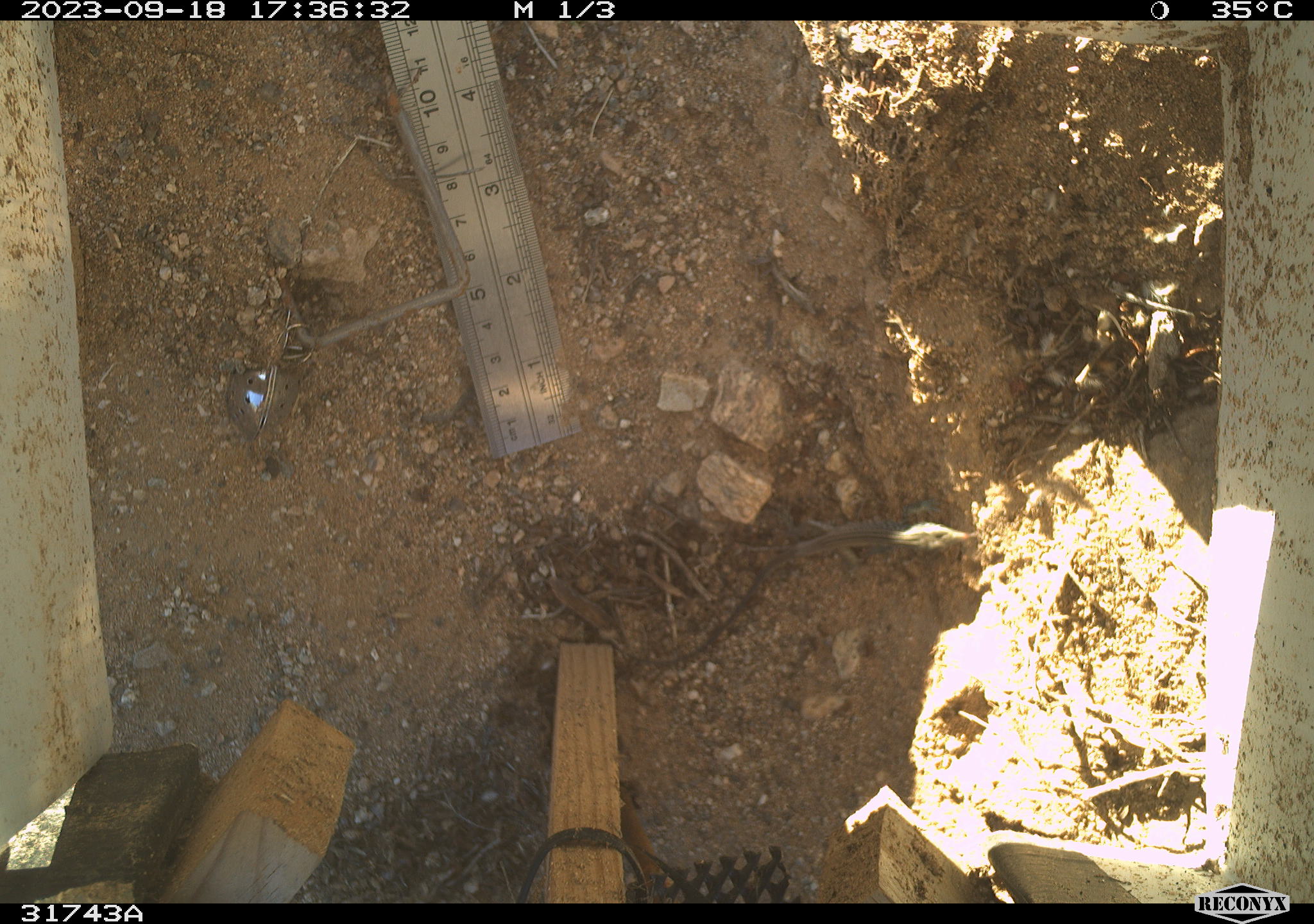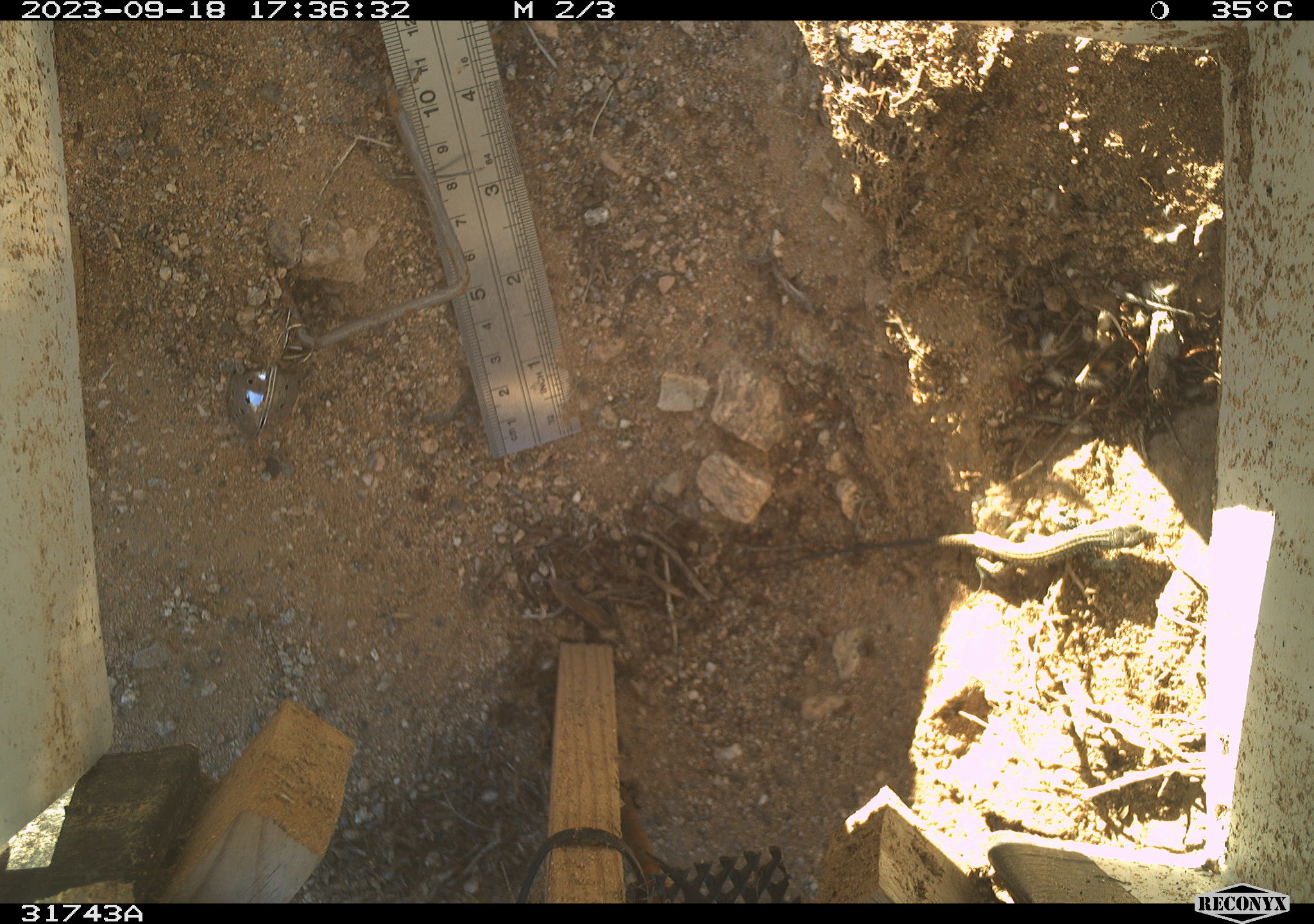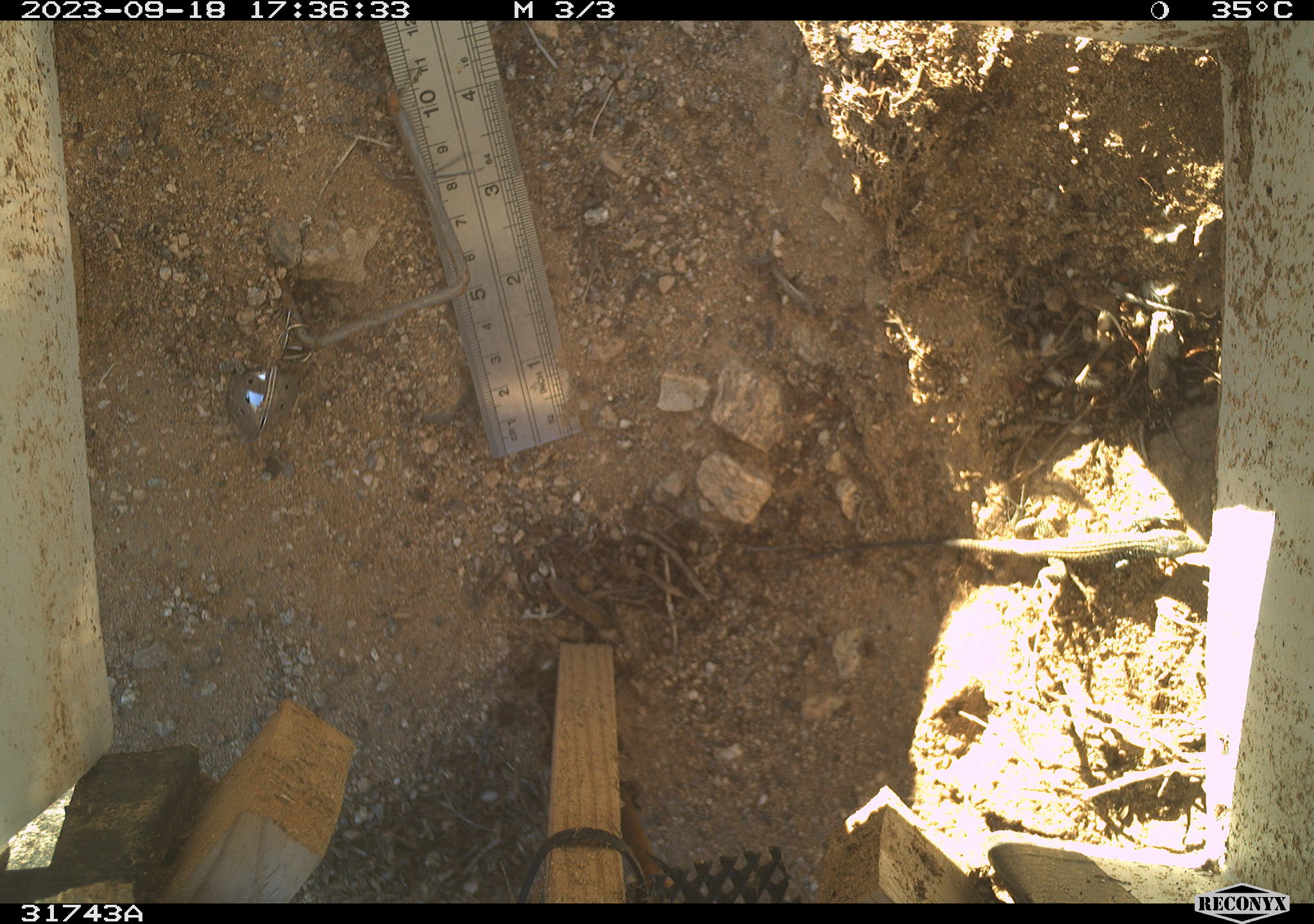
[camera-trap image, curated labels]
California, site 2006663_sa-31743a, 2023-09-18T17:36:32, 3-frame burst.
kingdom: Animalia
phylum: Chordata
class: Reptilia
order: Squamata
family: Teiidae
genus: Aspidoscelis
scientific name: Aspidoscelis tigris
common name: western whiptail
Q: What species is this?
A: Western whiptail (Aspidoscelis tigris).